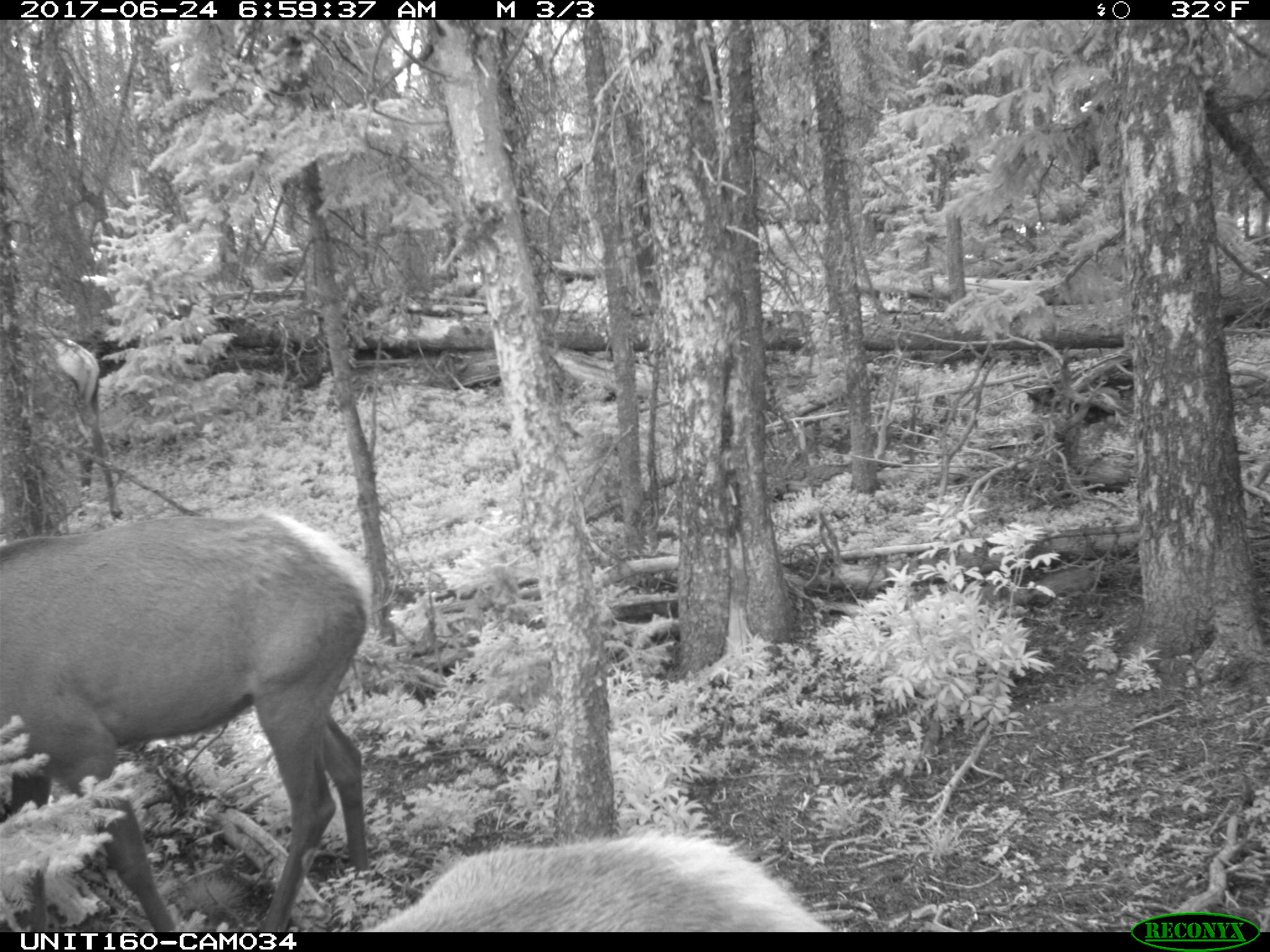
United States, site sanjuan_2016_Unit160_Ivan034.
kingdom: Animalia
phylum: Chordata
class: Mammalia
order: Artiodactyla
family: Cervidae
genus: Cervus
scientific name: Cervus elaphus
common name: red deer